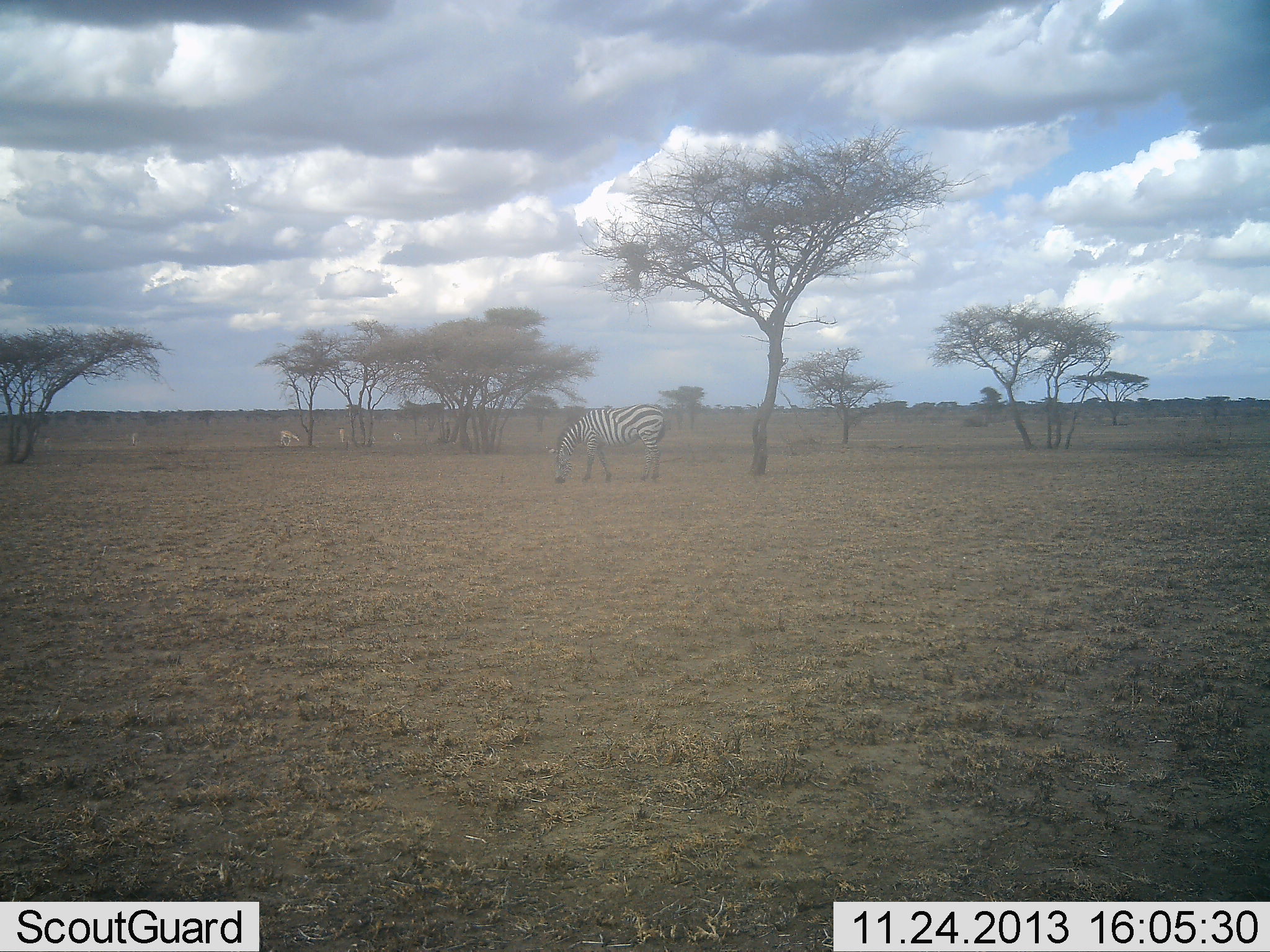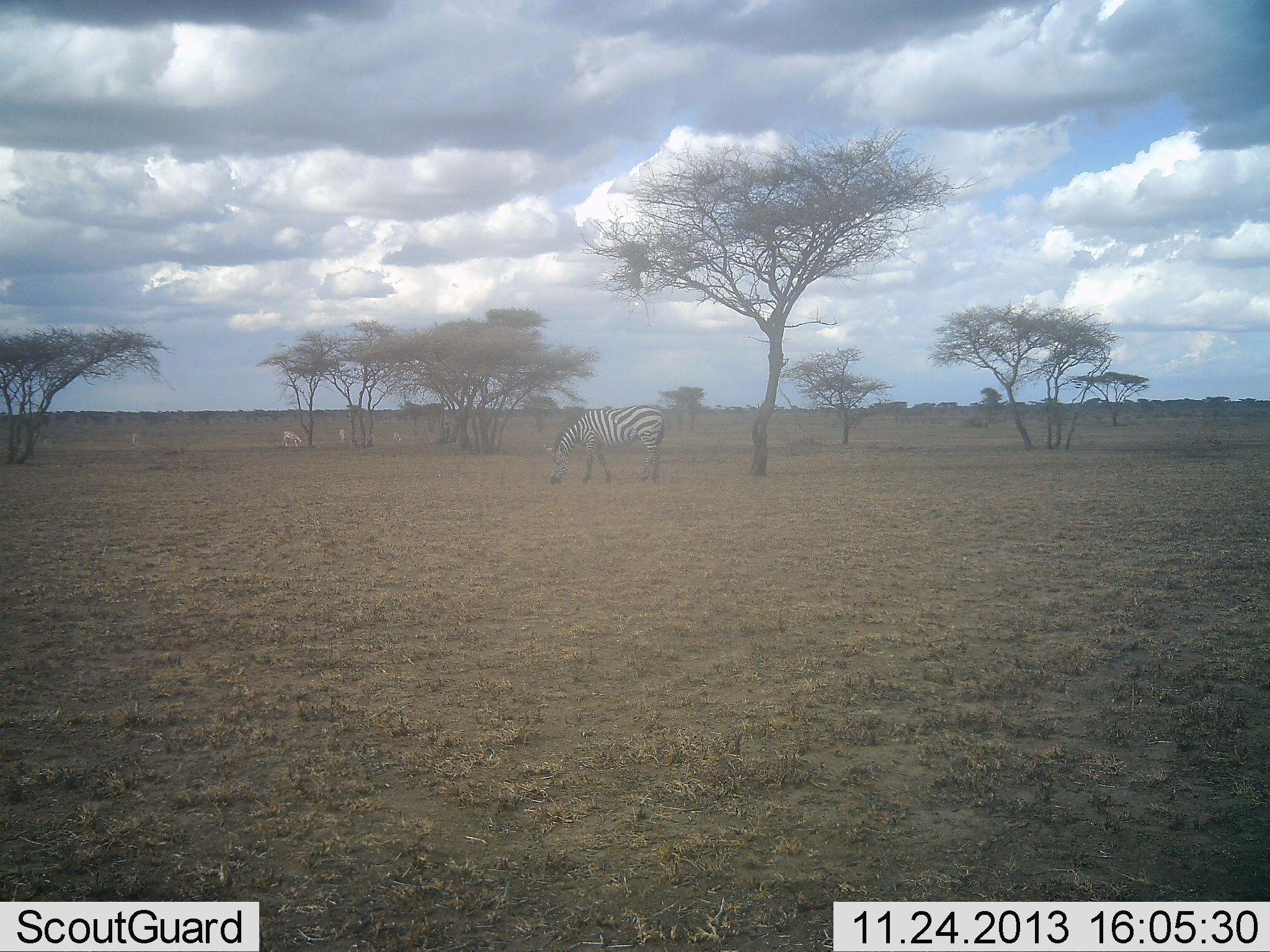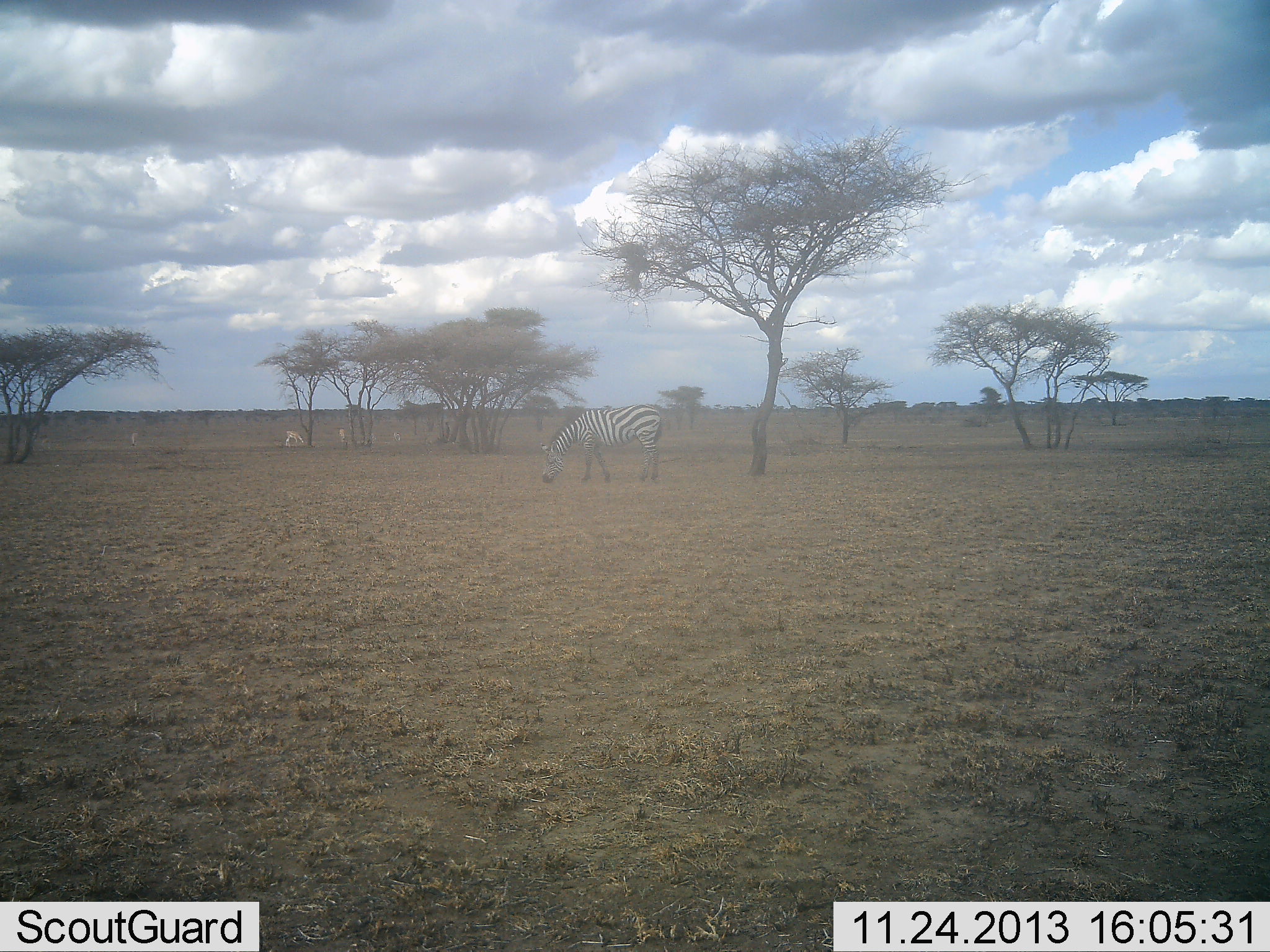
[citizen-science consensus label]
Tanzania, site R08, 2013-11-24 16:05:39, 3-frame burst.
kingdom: Animalia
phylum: Chordata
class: Mammalia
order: Perissodactyla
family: Equidae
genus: Equus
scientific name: Equus quagga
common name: plains zebra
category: zebra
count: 1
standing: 23%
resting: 0%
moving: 8%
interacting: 0%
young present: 0%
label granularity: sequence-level